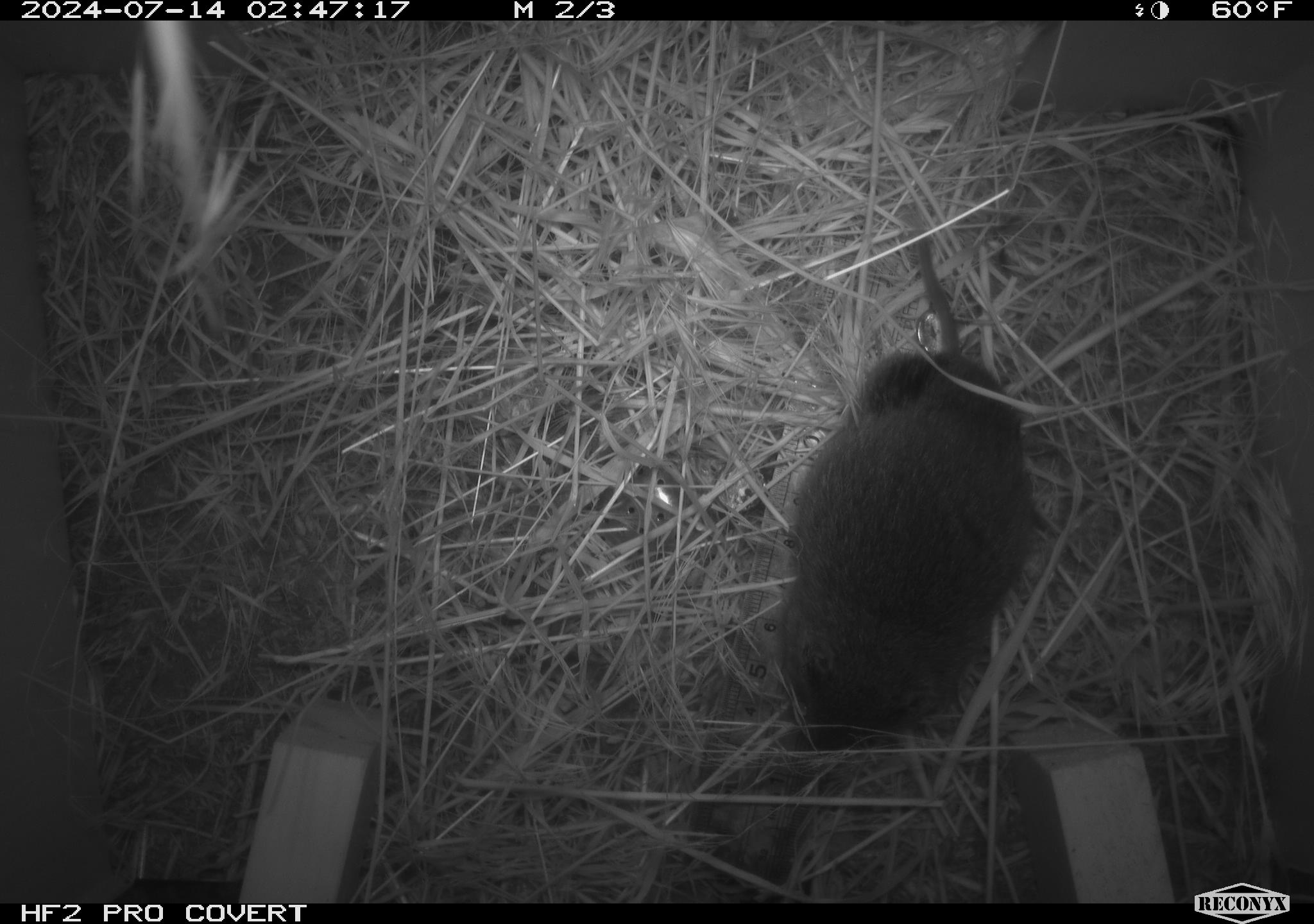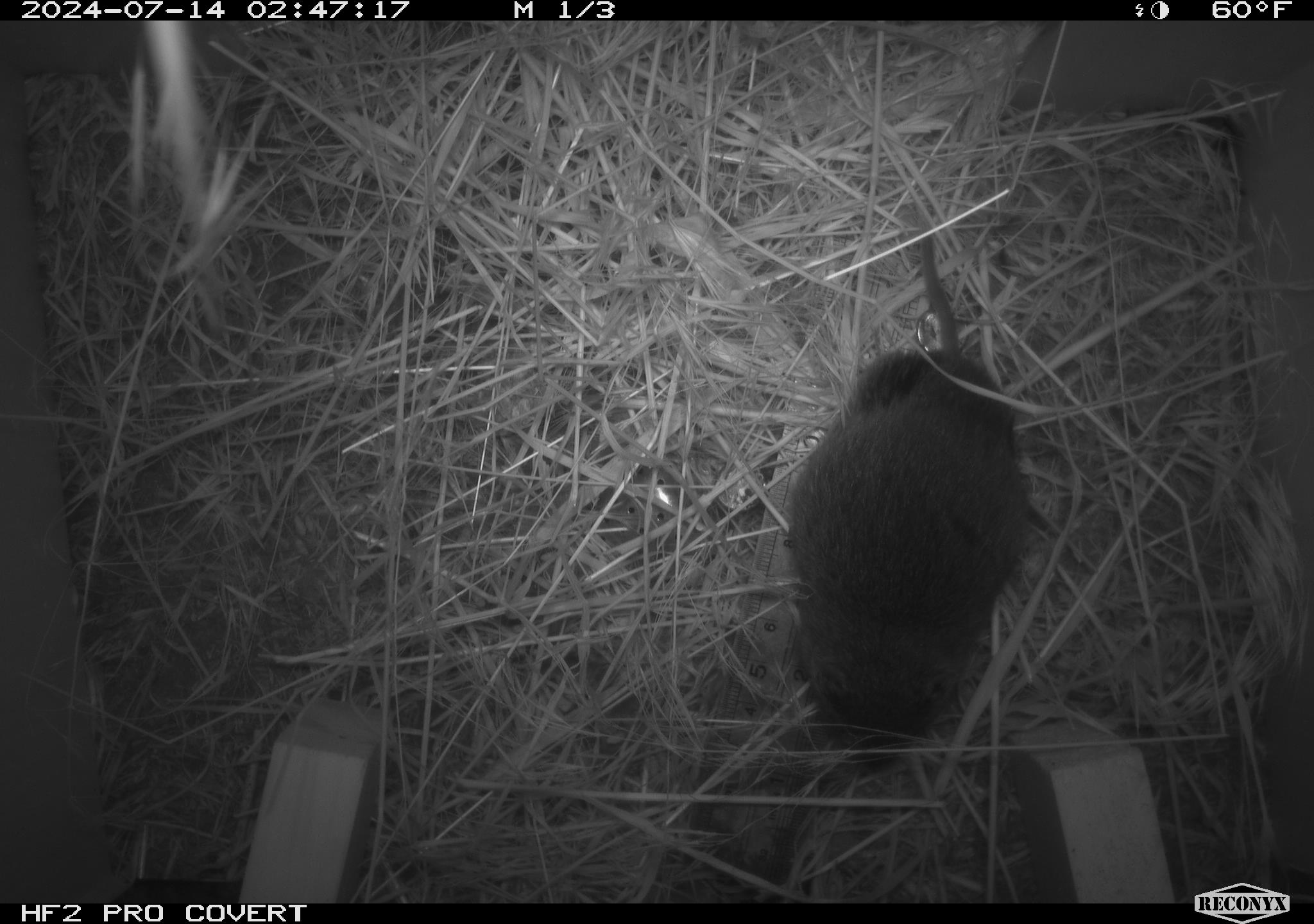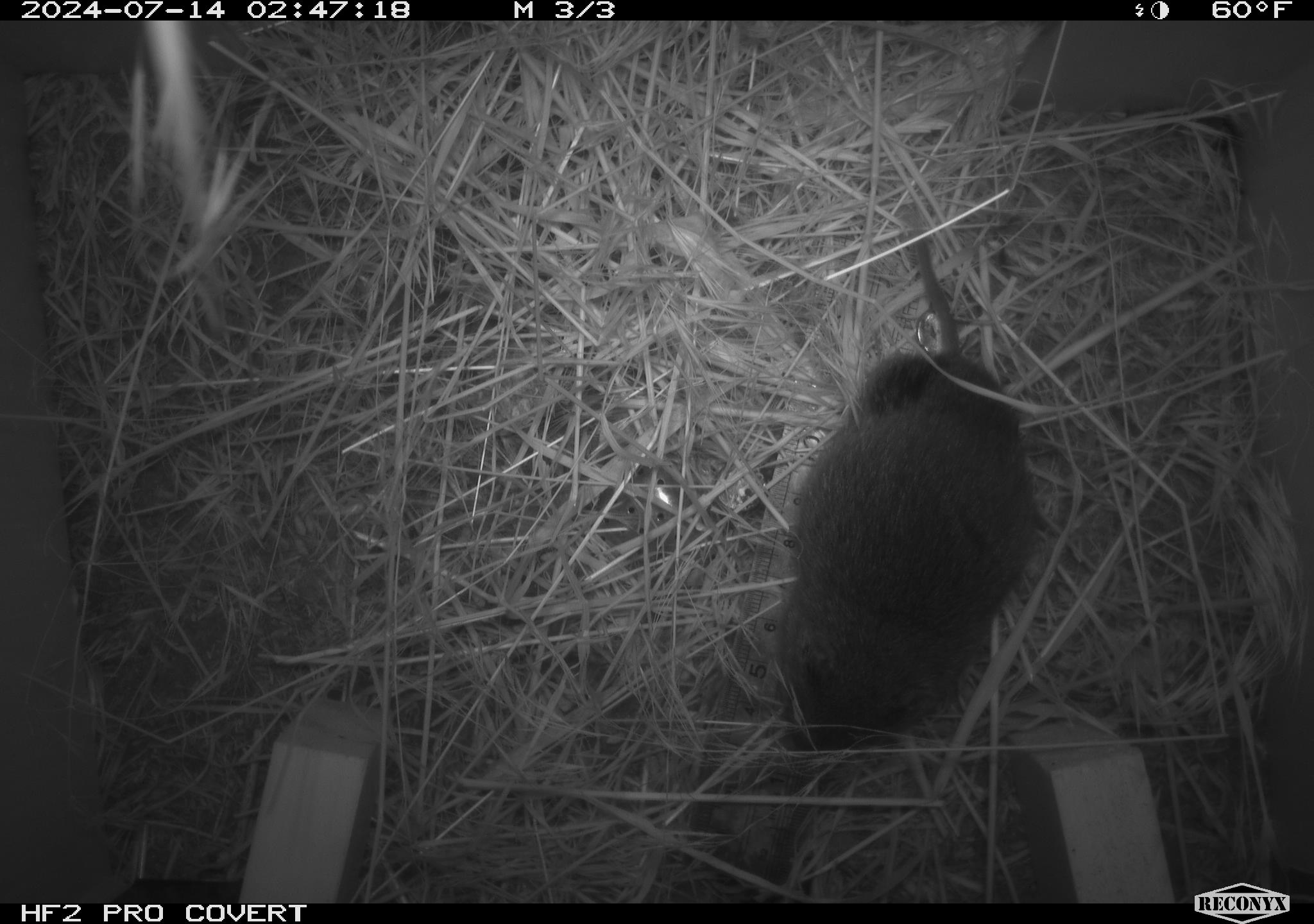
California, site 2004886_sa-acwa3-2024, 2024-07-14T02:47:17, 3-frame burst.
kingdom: Animalia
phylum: Chordata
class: Mammalia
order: Rodentia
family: Cricetidae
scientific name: Arvicolinae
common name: voles, lemmings, and muskrats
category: arvicolinae subfamily